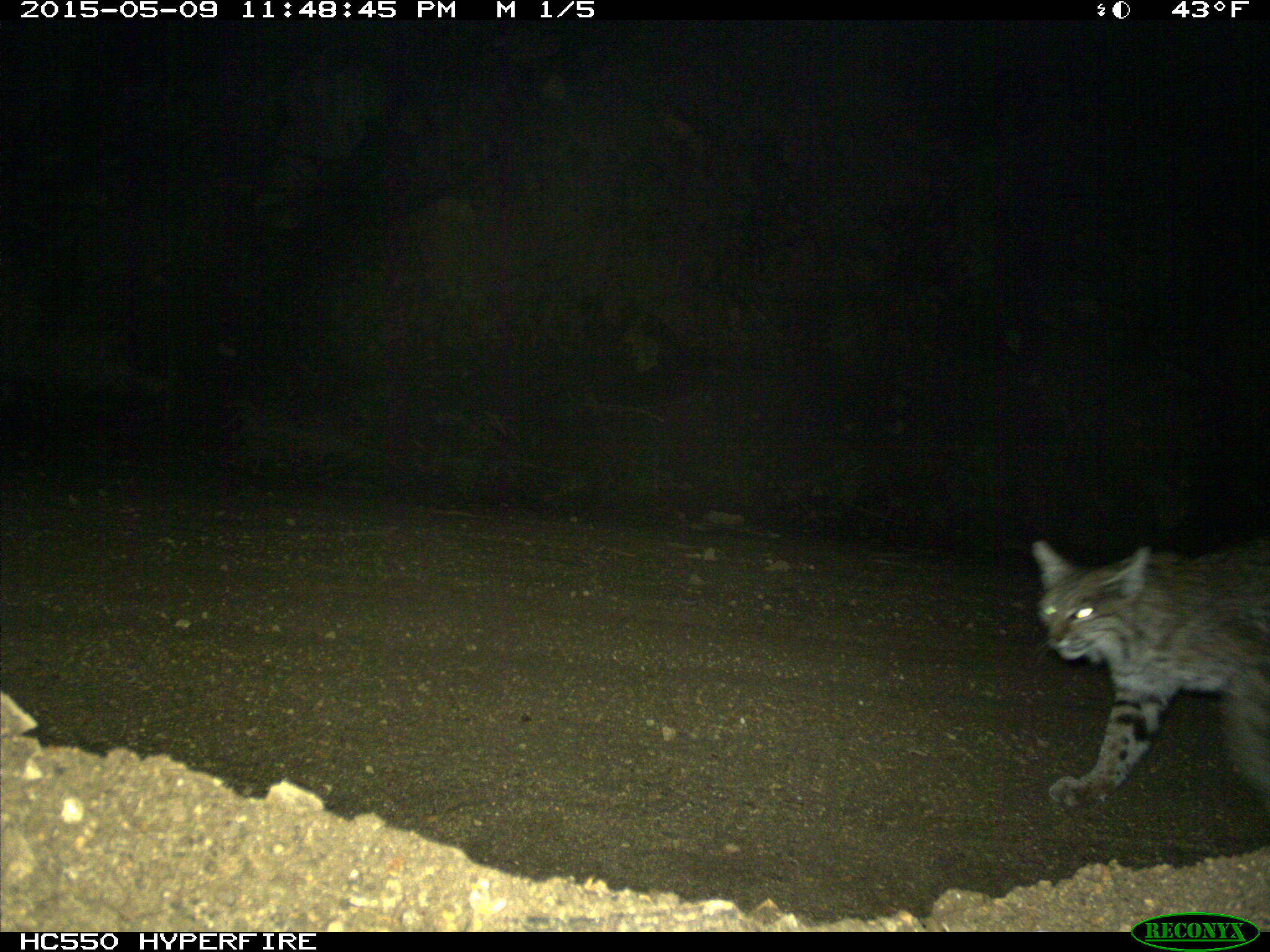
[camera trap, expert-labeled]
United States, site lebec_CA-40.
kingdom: Animalia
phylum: Chordata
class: Mammalia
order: Carnivora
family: Felidae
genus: Lynx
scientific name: Lynx rufus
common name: bobcat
Lynx rufus (bobcat).